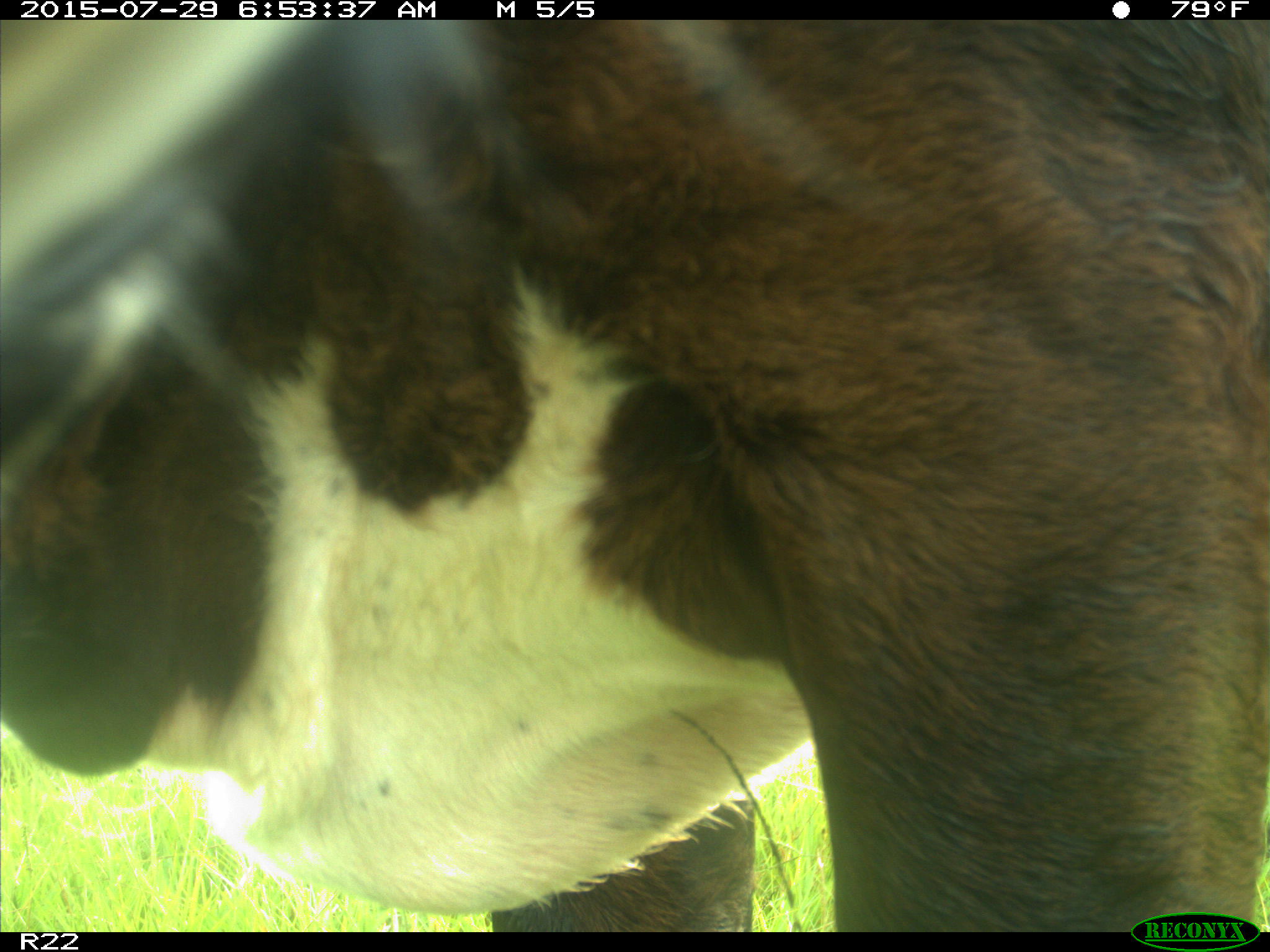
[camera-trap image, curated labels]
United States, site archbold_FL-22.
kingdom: Animalia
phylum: Chordata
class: Mammalia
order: Artiodactyla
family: Bovidae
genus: Bos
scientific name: Bos taurus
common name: domestic cow